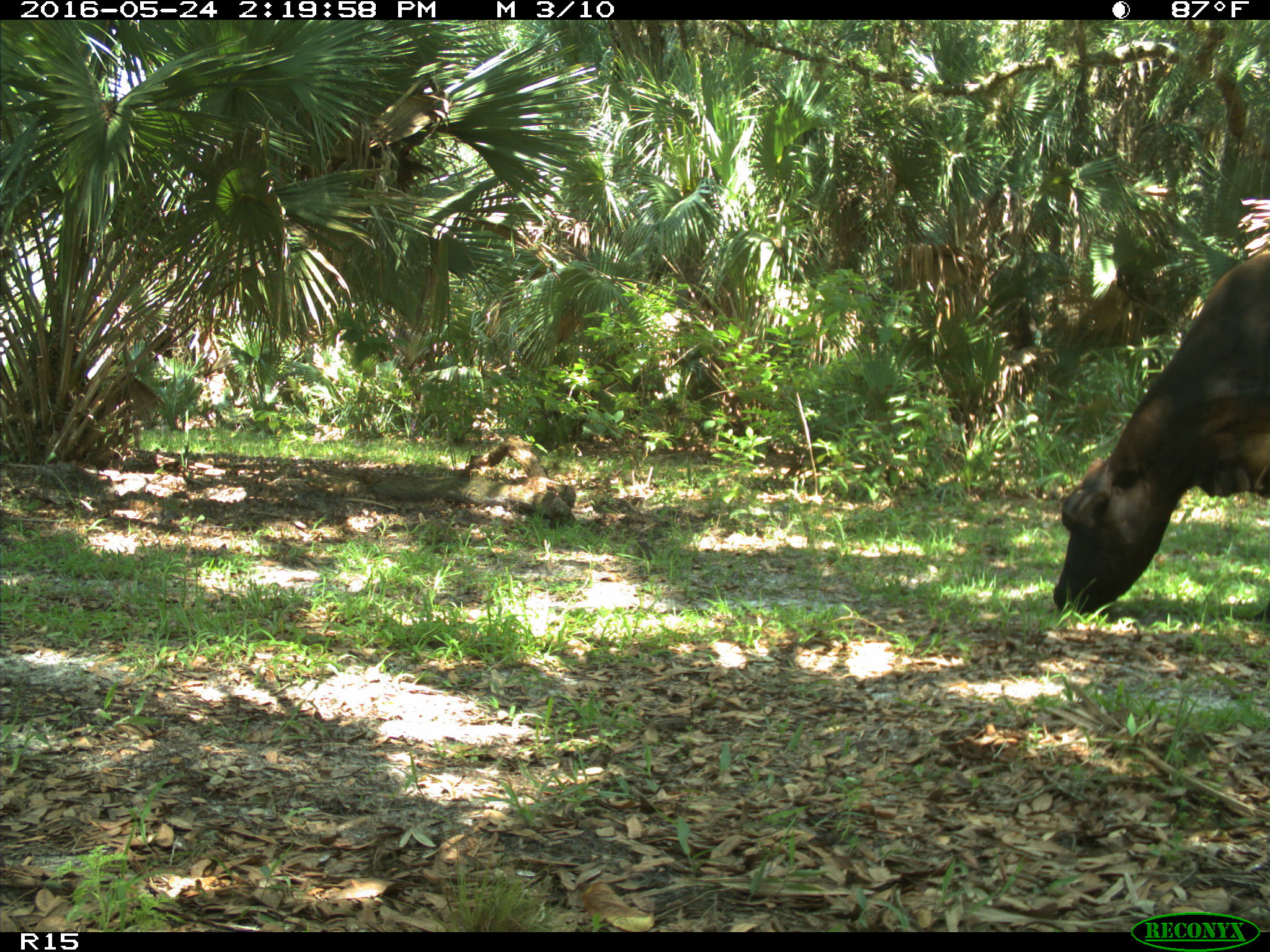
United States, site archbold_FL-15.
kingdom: Animalia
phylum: Chordata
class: Mammalia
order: Artiodactyla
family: Bovidae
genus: Bos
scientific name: Bos taurus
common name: domestic cow